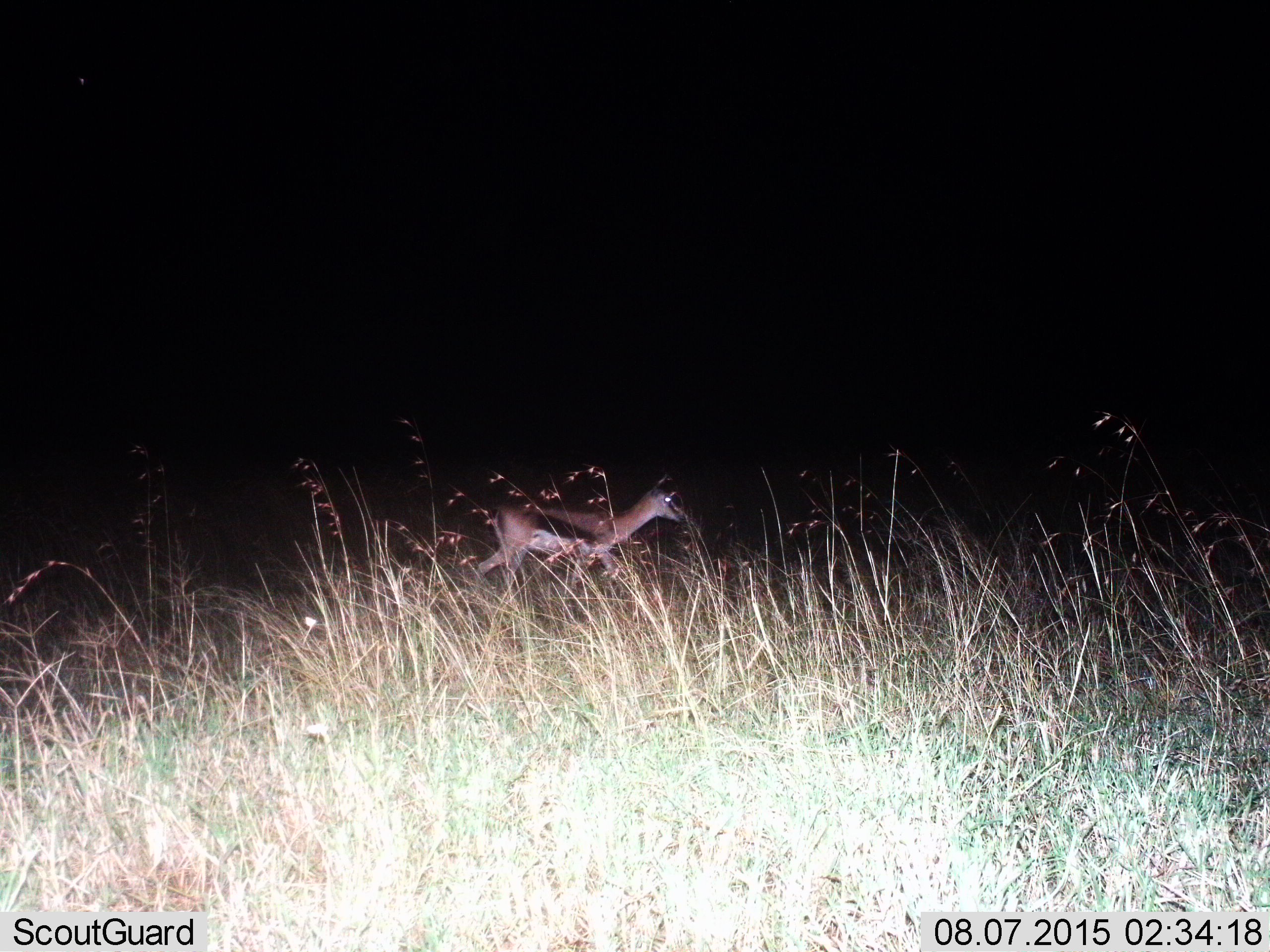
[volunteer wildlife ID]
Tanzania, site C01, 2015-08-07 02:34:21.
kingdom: Animalia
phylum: Chordata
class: Mammalia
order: Artiodactyla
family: Bovidae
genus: Eudorcas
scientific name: Eudorcas thomsonii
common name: thomson's gazelle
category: gazellethomsons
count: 1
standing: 6%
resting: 0%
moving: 94%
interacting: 0%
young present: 0%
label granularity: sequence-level